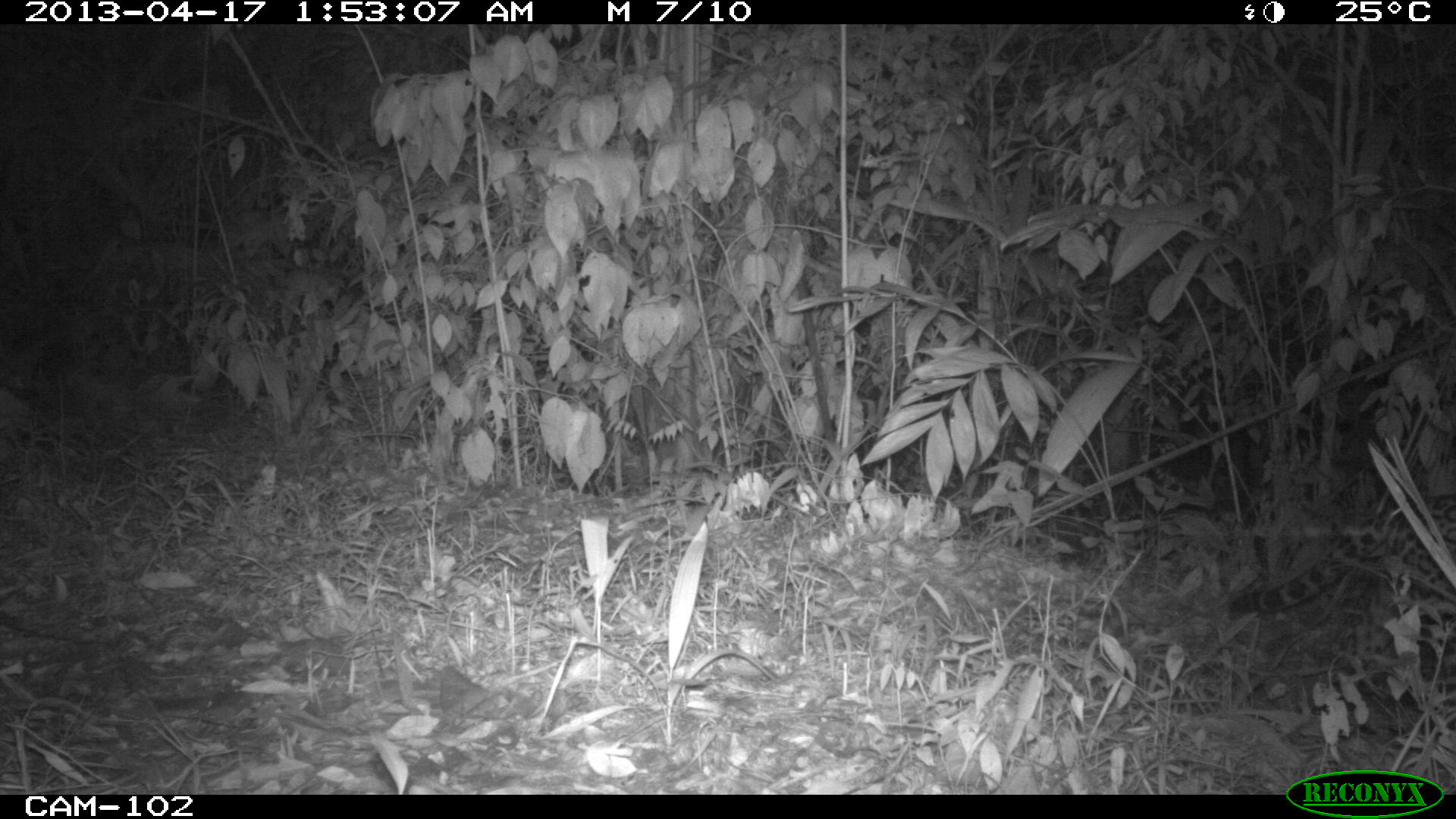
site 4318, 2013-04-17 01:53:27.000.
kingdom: Animalia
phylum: Chordata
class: Mammalia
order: Carnivora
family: Felidae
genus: Leopardus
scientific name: Leopardus pardalis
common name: ocelot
Leopardus pardalis (ocelot), count 1.